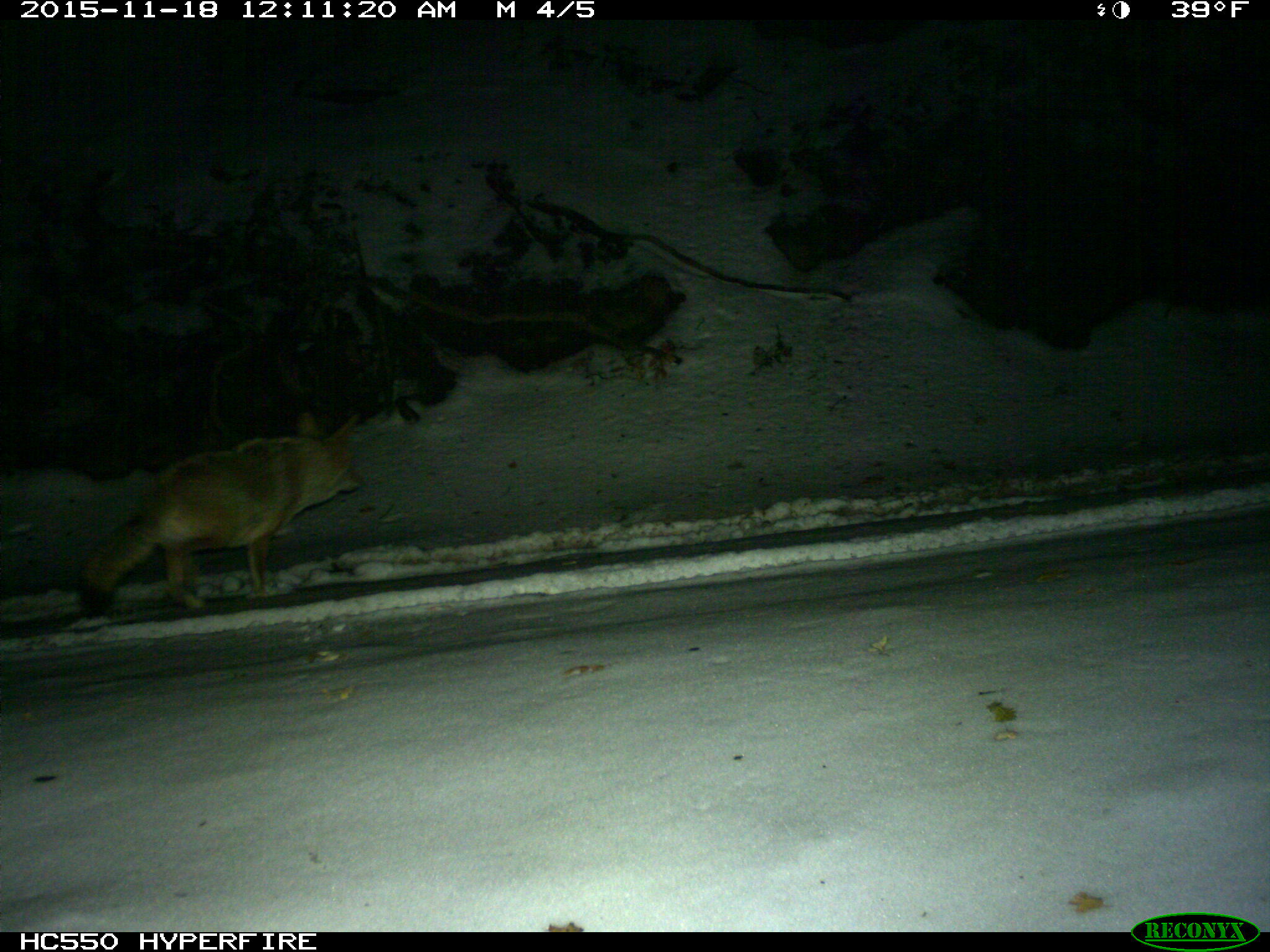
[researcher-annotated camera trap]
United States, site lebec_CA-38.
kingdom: Animalia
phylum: Chordata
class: Mammalia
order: Carnivora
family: Canidae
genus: Canis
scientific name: Canis latrans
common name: coyote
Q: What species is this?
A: Canis latrans (coyote).